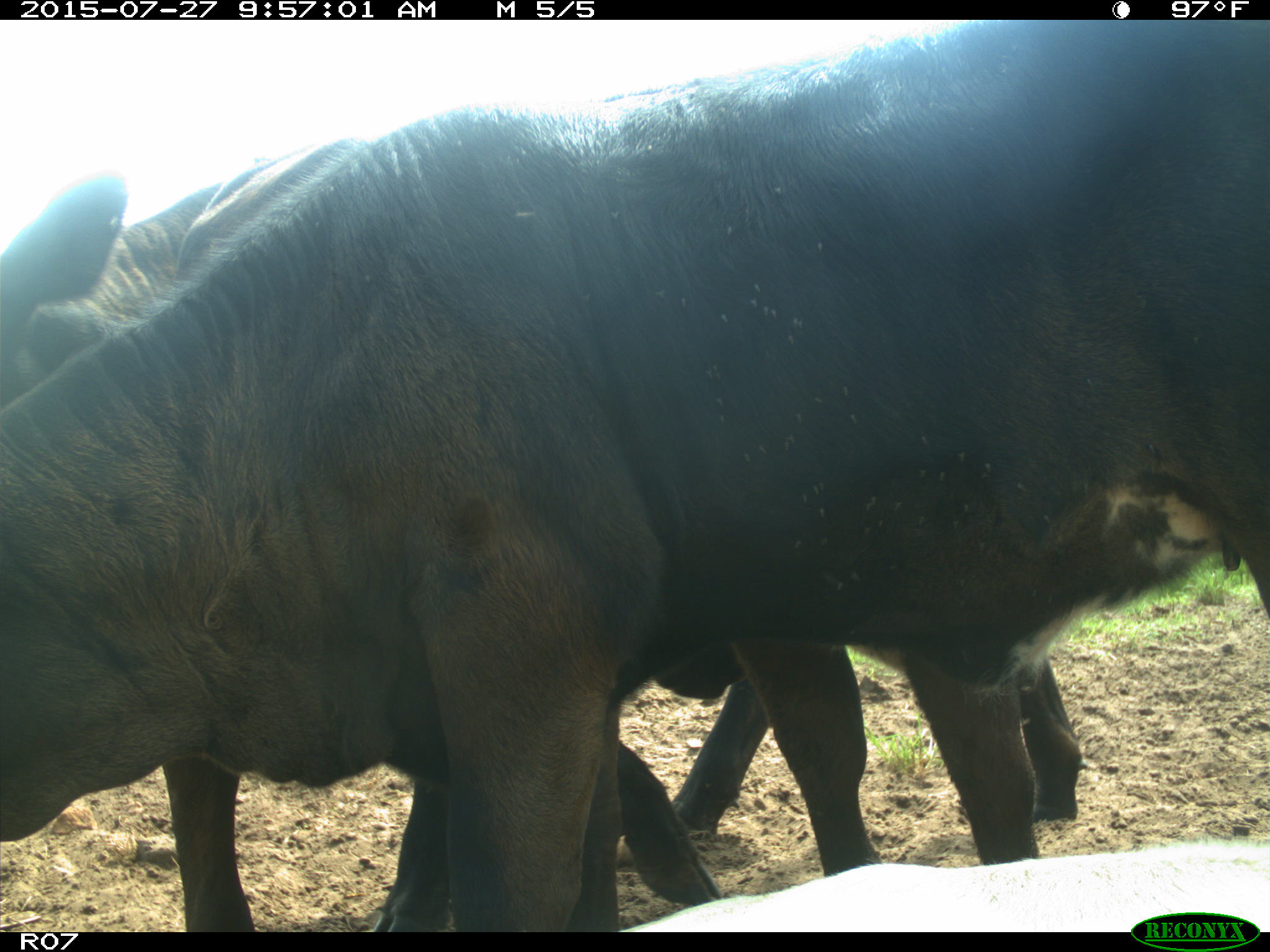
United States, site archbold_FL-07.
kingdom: Animalia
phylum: Chordata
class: Mammalia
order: Artiodactyla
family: Bovidae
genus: Bos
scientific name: Bos taurus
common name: domestic cow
Bos taurus (domestic cow).